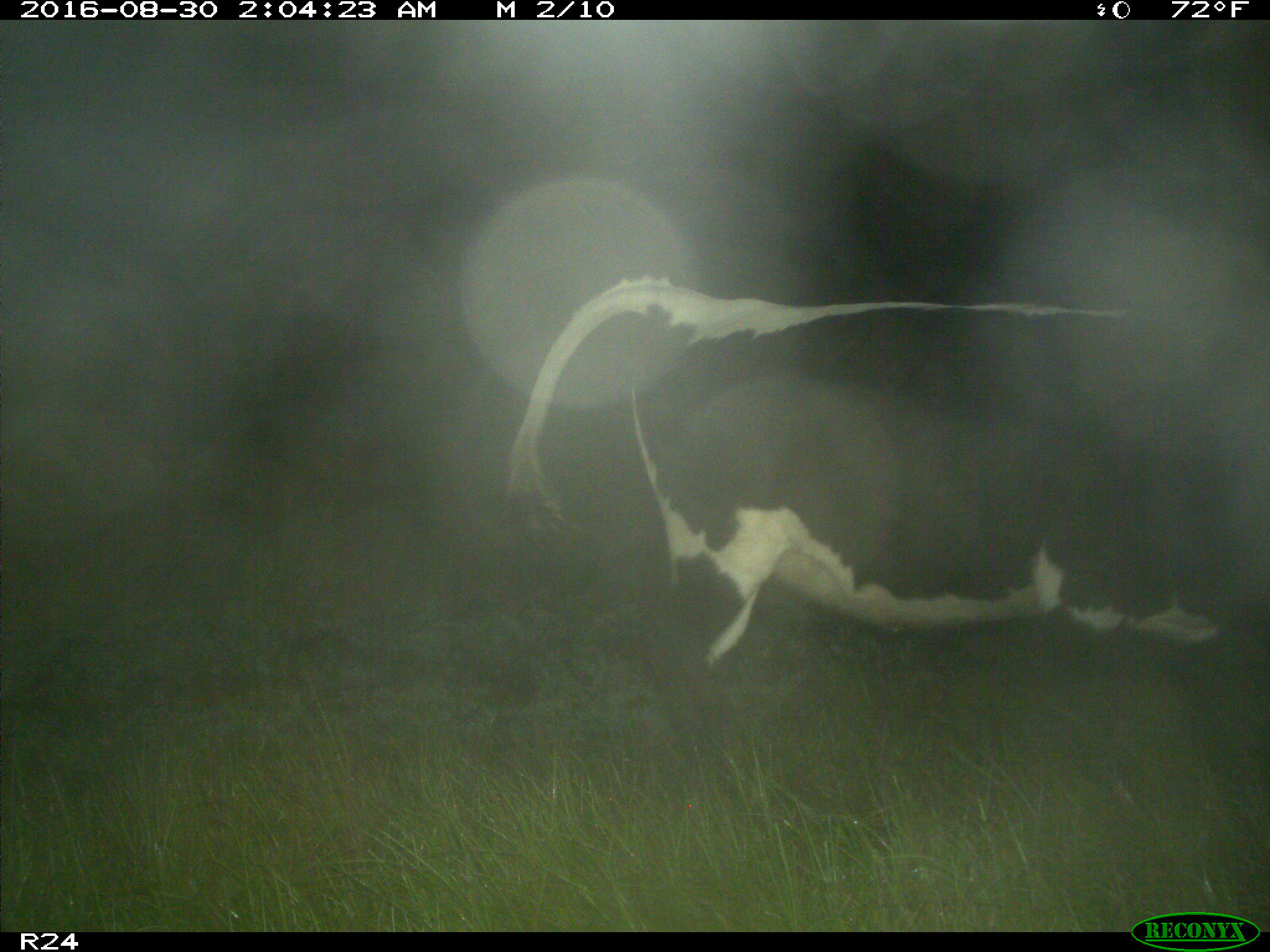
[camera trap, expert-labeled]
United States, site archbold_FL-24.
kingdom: Animalia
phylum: Chordata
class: Mammalia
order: Artiodactyla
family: Bovidae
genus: Bos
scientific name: Bos taurus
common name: domestic cow